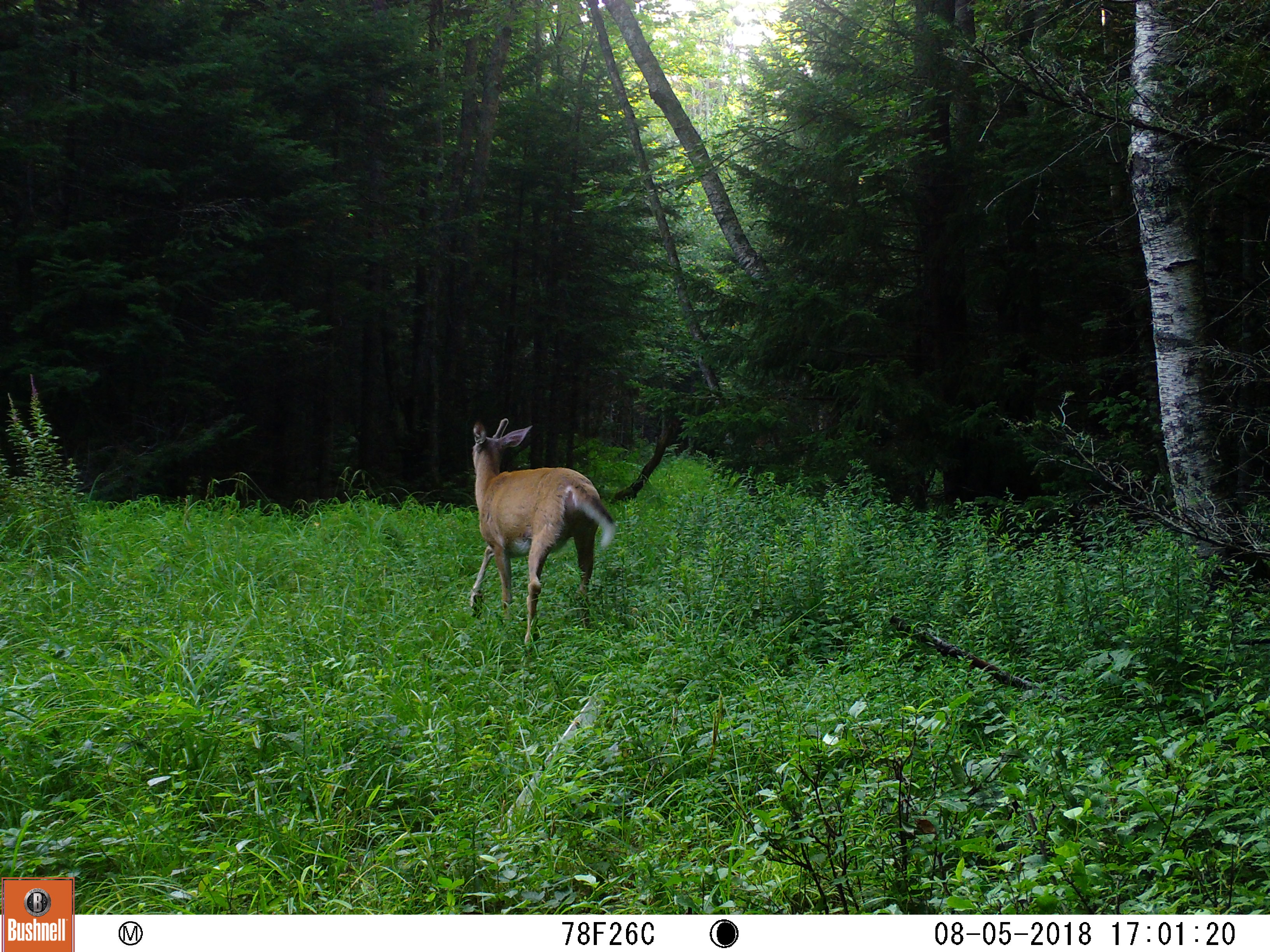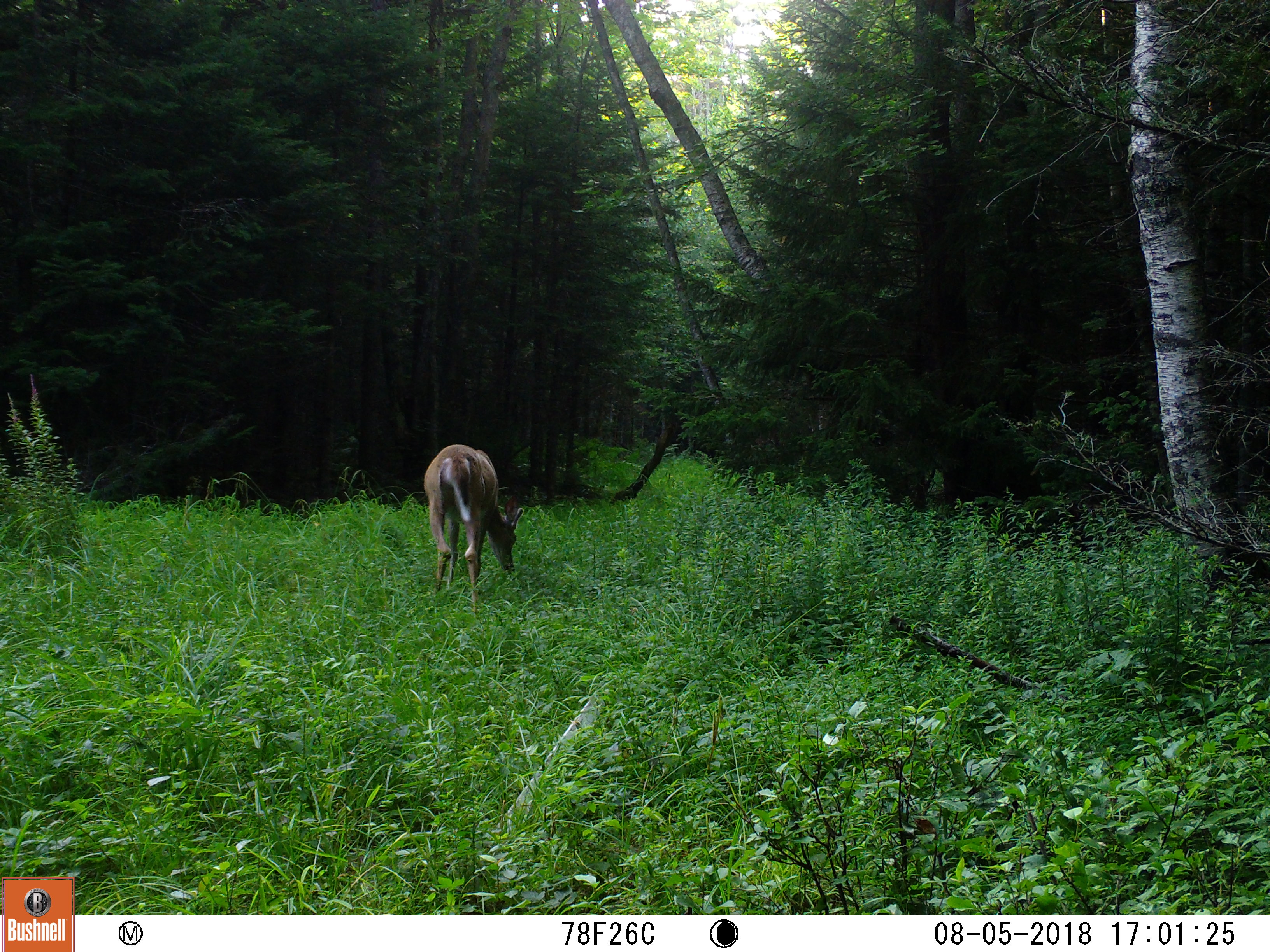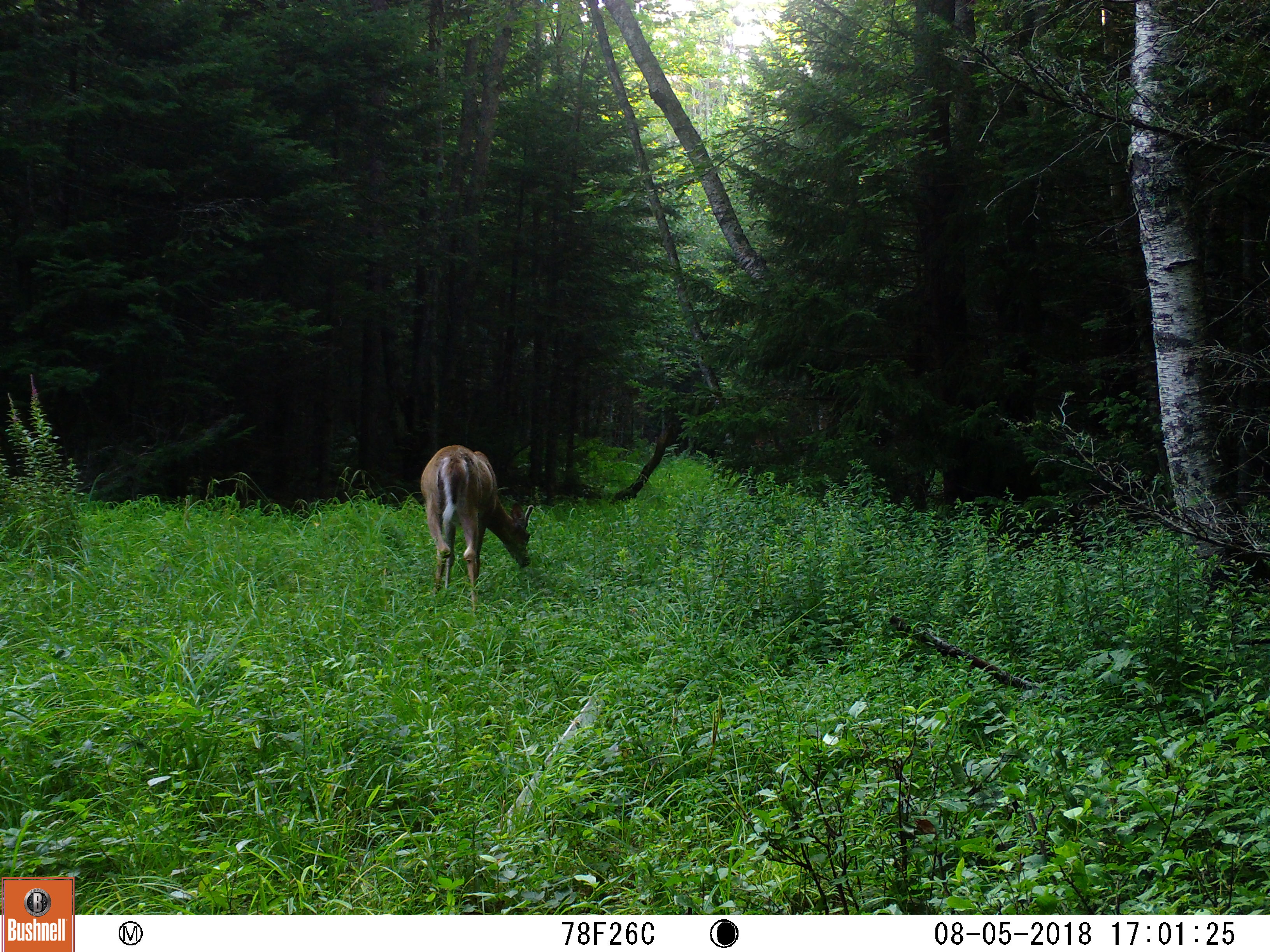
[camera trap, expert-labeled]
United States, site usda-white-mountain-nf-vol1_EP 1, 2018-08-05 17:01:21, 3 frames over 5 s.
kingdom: Animalia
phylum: Chordata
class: Mammalia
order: Artiodactyla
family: Cervidae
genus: Odocoileus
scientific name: Odocoileus virginianus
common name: white-tailed deer